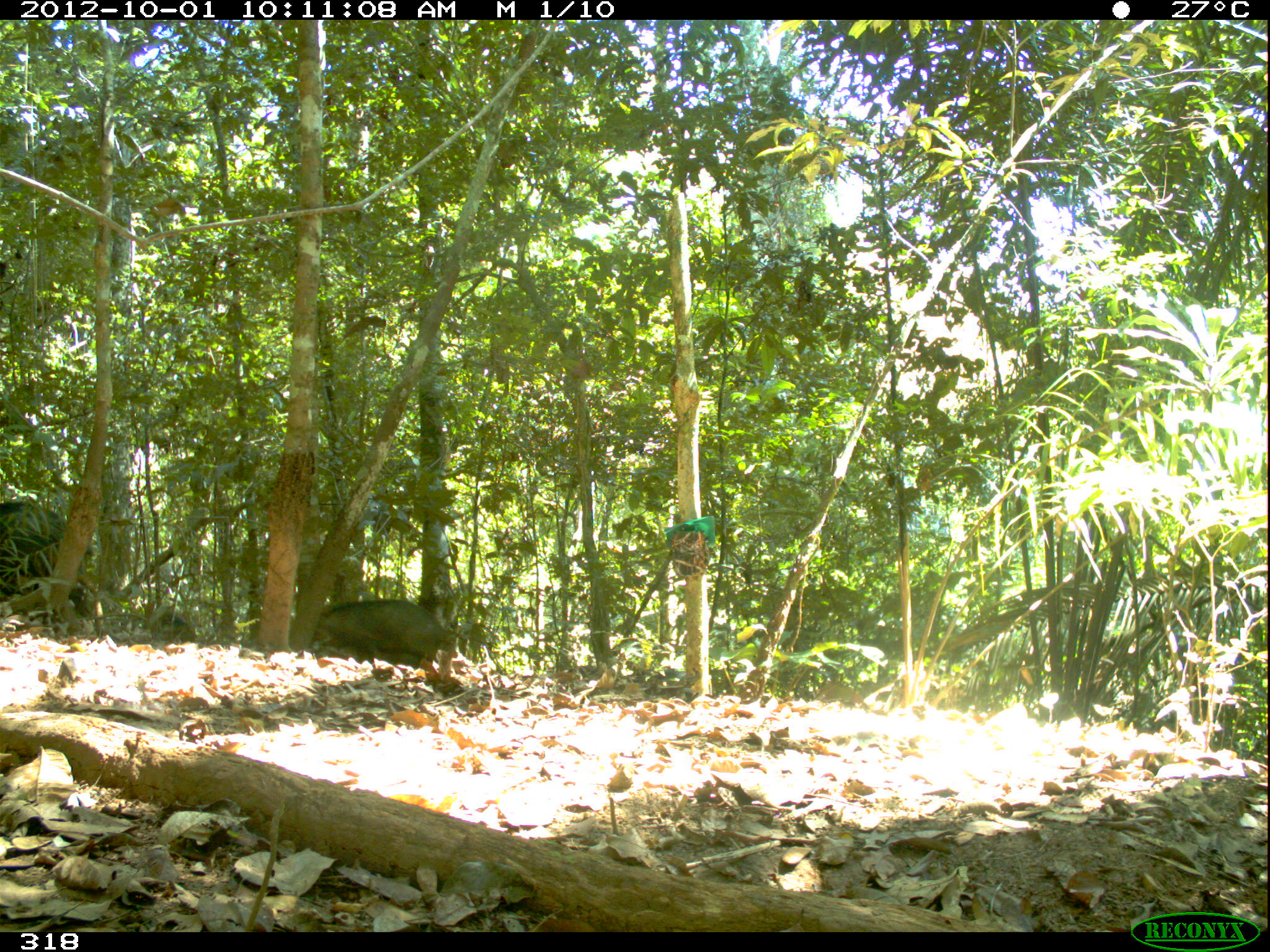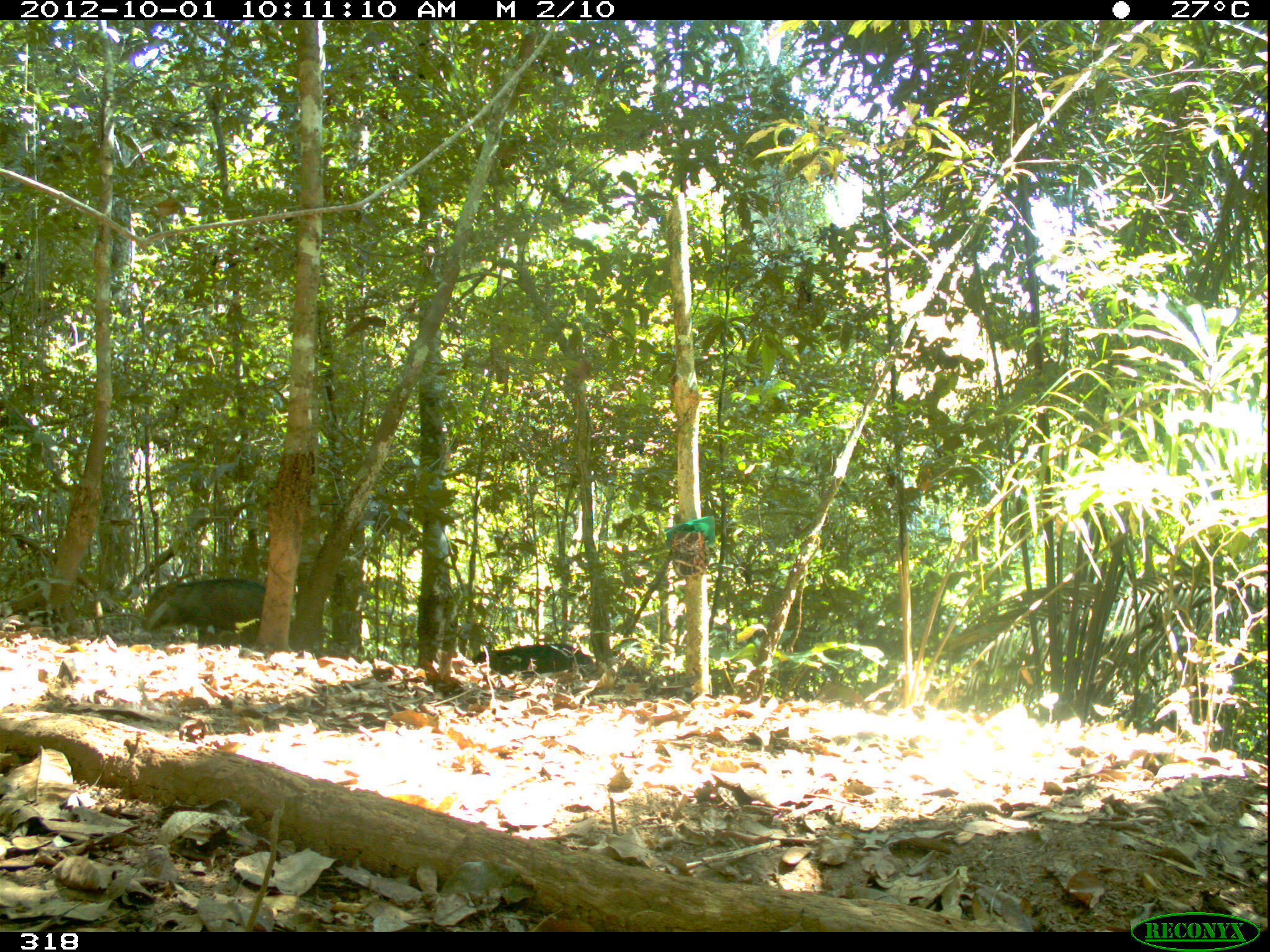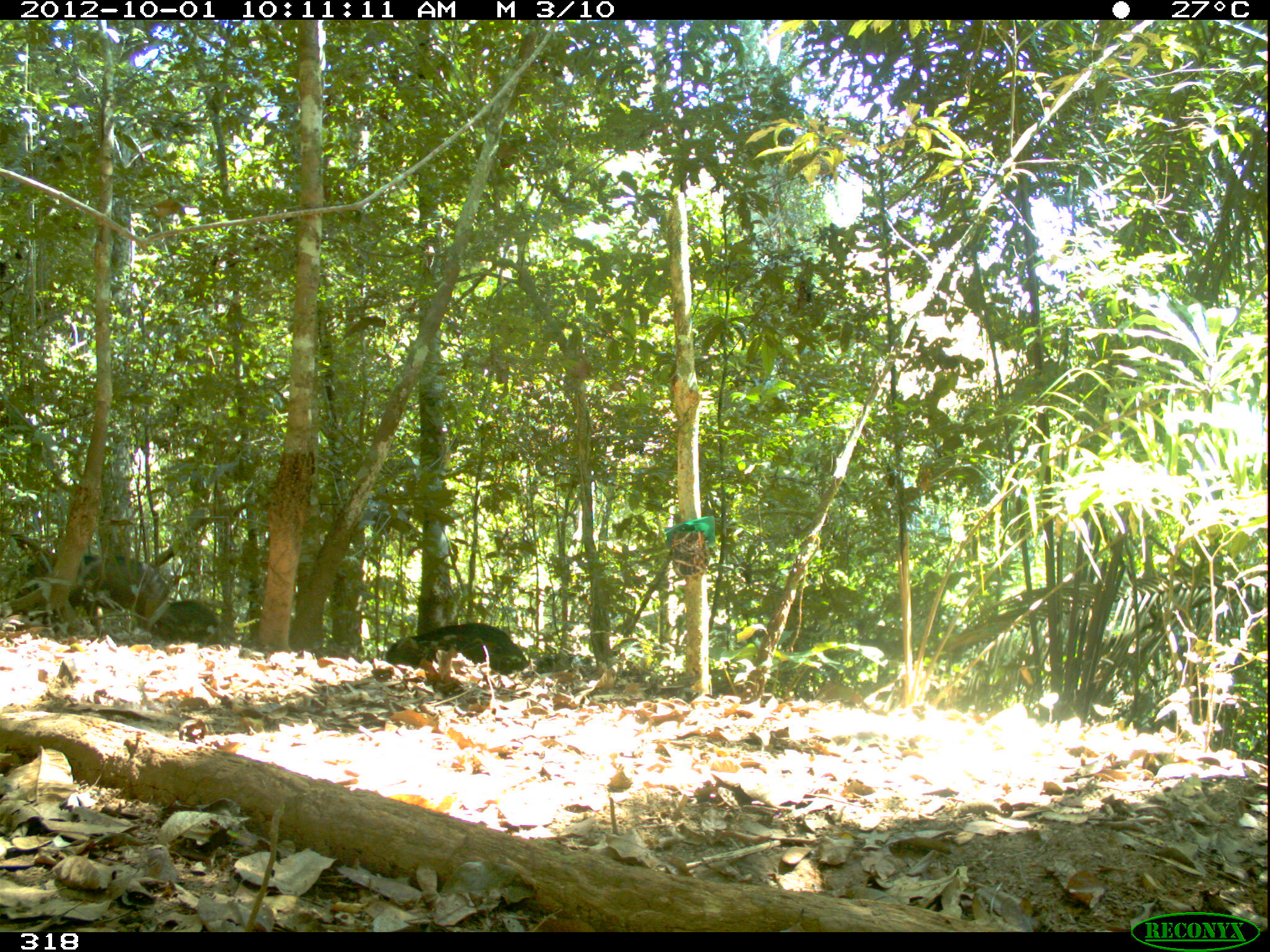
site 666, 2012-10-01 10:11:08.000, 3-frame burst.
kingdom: Animalia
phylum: Chordata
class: Mammalia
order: Artiodactyla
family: Tayassuidae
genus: Tayassu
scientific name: Tayassu pecari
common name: white-lipped peccary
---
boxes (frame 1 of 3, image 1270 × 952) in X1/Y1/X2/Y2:
tayassu pecari: 0/498/86/623; 311/597/446/662; 154/610/194/639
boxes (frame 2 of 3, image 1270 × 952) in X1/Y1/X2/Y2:
tayassu pecari: 140/574/263/642; 467/642/594/672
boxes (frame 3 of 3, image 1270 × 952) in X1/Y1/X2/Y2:
tayassu pecari: 0/551/168/634; 383/615/531/674; 152/594/221/640